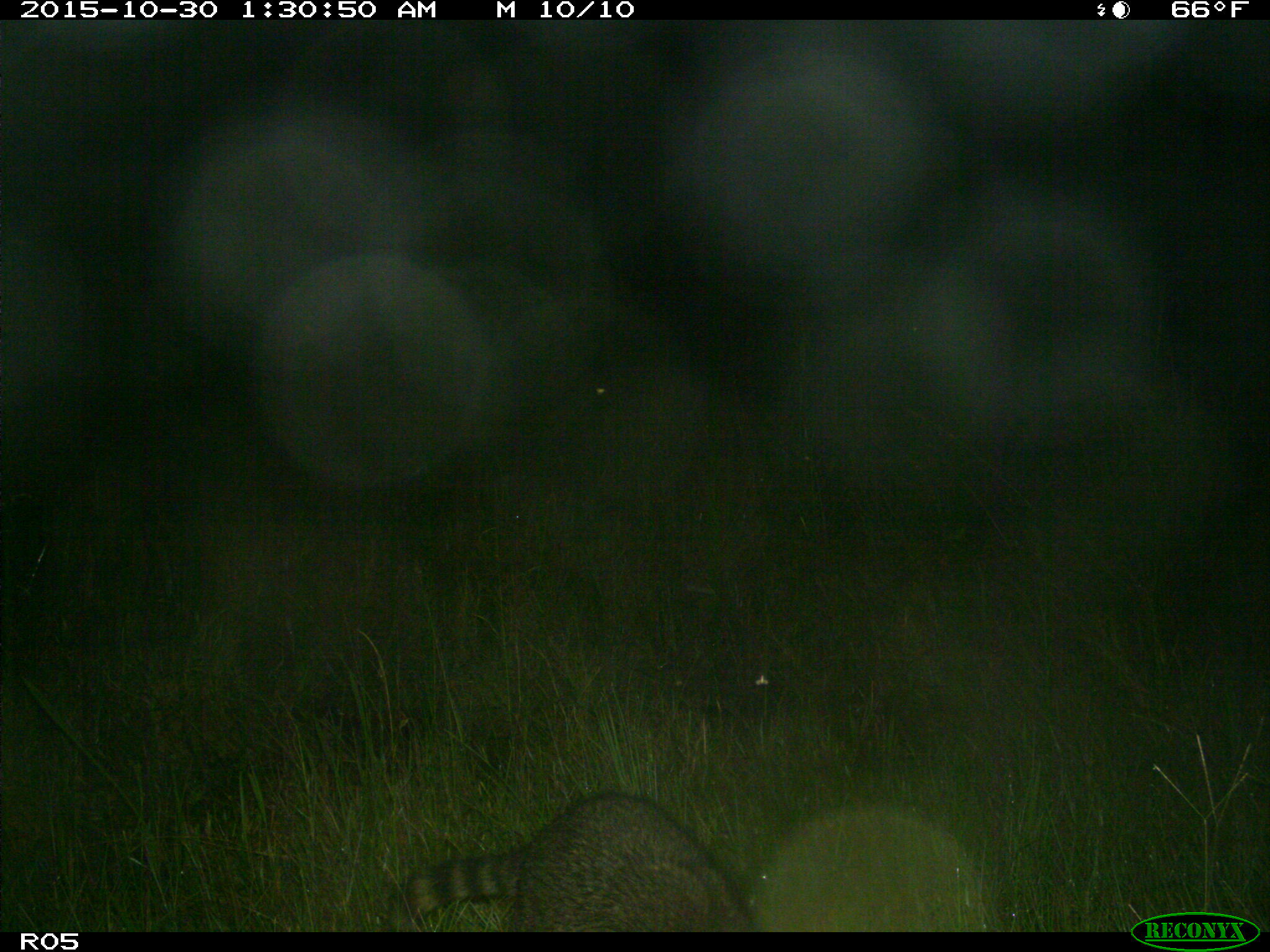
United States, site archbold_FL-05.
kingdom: Animalia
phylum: Chordata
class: Mammalia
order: Carnivora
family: Procyonidae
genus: Procyon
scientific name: Procyon lotor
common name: common raccoon